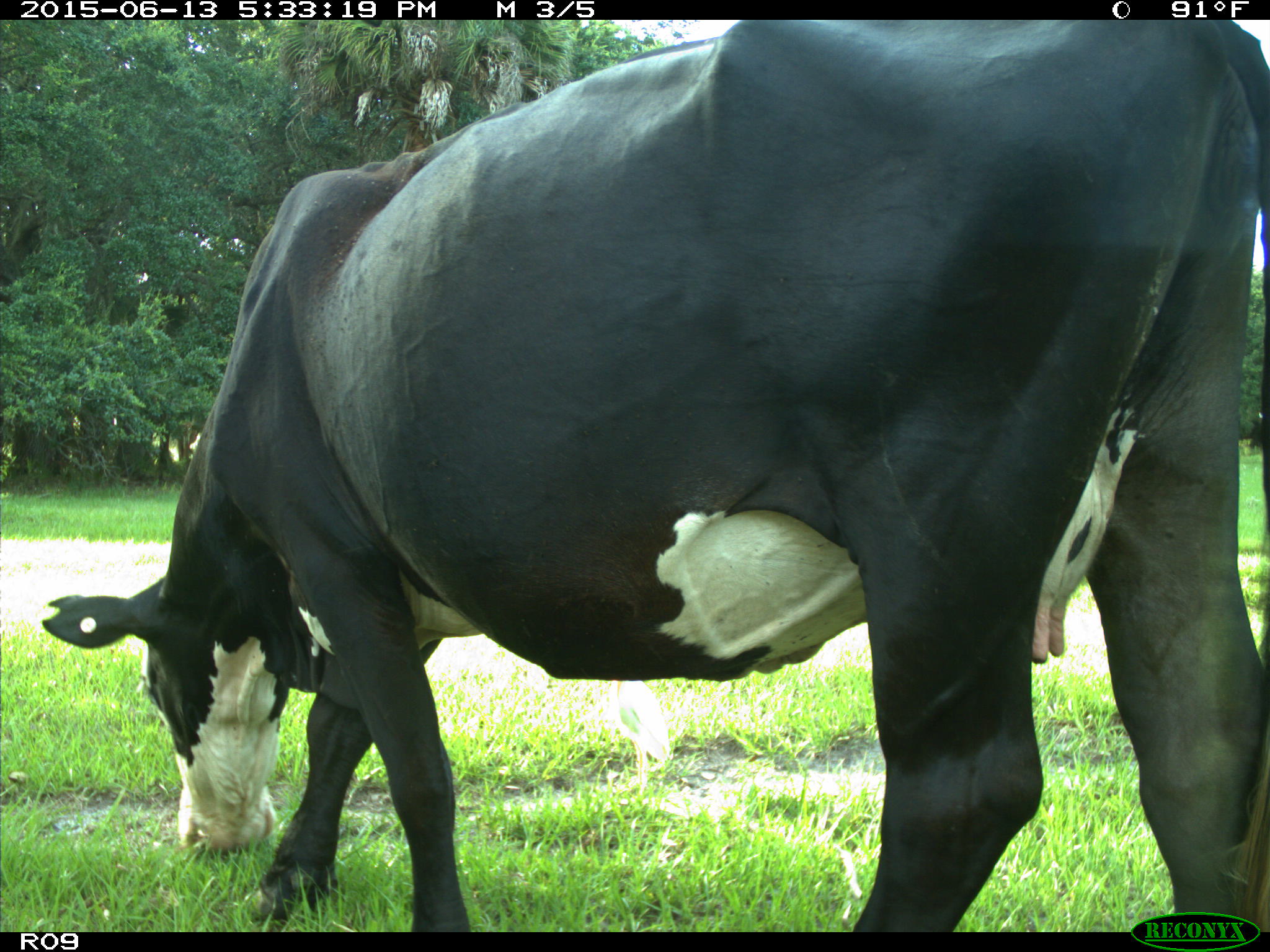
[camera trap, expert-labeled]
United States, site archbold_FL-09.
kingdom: Animalia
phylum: Chordata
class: Mammalia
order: Artiodactyla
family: Bovidae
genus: Bos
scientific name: Bos taurus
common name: domestic cow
Bos taurus (domestic cow).